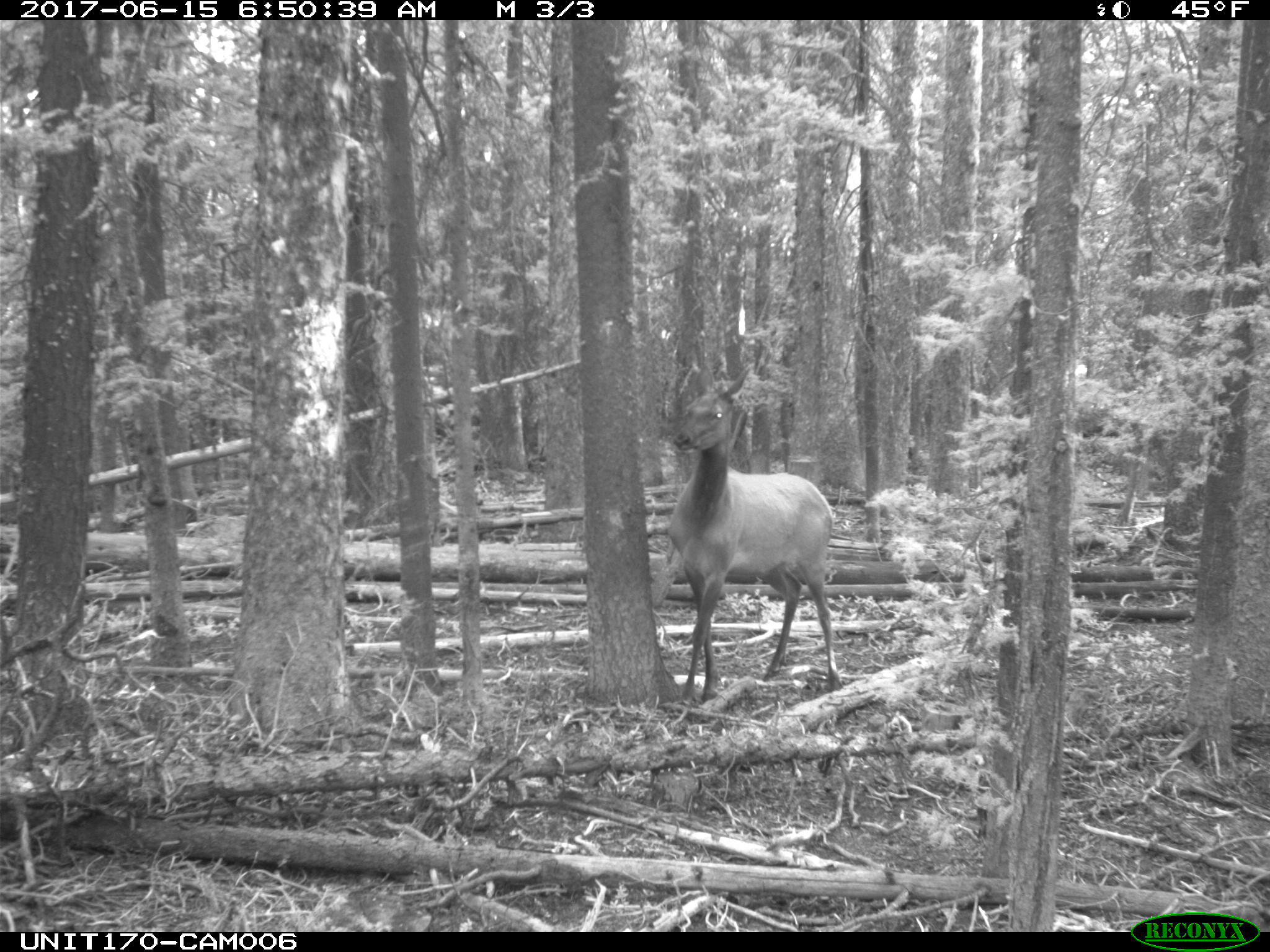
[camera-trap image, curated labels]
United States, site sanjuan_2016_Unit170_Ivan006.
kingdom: Animalia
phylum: Chordata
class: Mammalia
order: Artiodactyla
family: Cervidae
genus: Cervus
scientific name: Cervus elaphus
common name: red deer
Cervus elaphus (red deer).